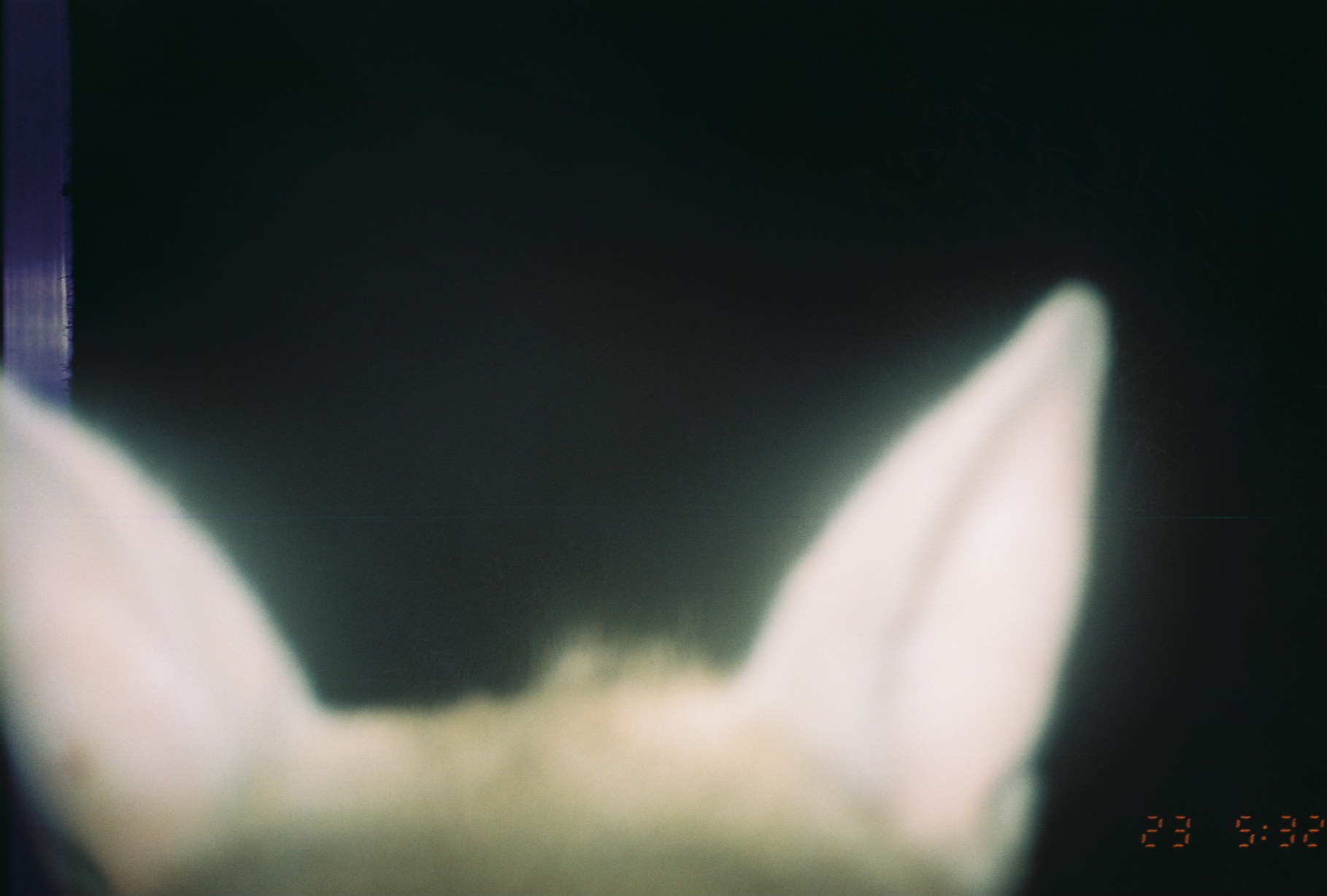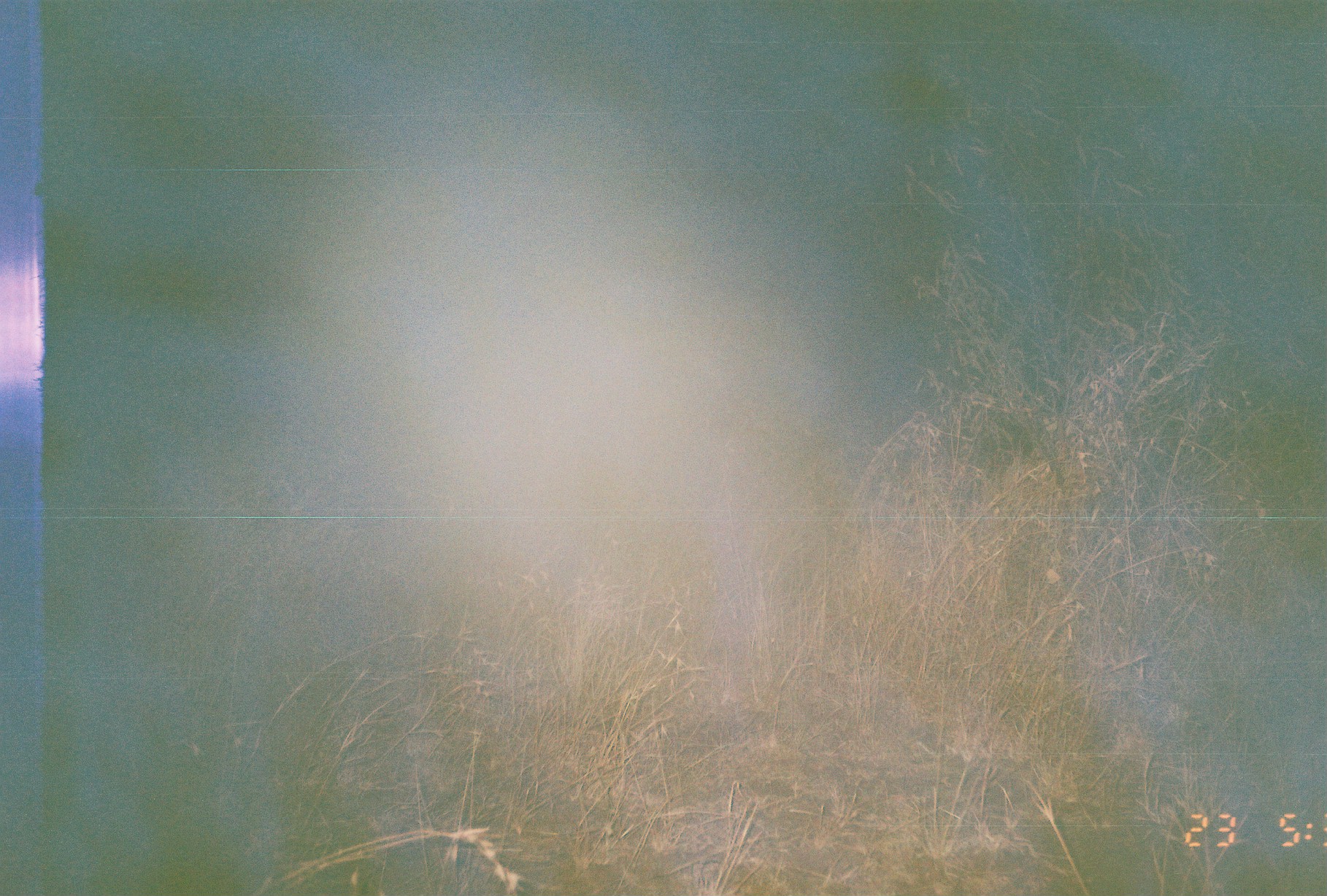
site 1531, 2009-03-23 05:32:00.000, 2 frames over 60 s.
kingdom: Animalia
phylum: Chordata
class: Mammalia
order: Carnivora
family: Canidae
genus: Lupulella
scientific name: Lupulella mesomelas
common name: black-backed jackal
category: canis mesomelas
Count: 1.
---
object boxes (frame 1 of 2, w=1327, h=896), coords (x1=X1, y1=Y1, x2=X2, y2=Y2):
canis mesomelas: (x1=0, y1=271, x2=1120, y2=896)